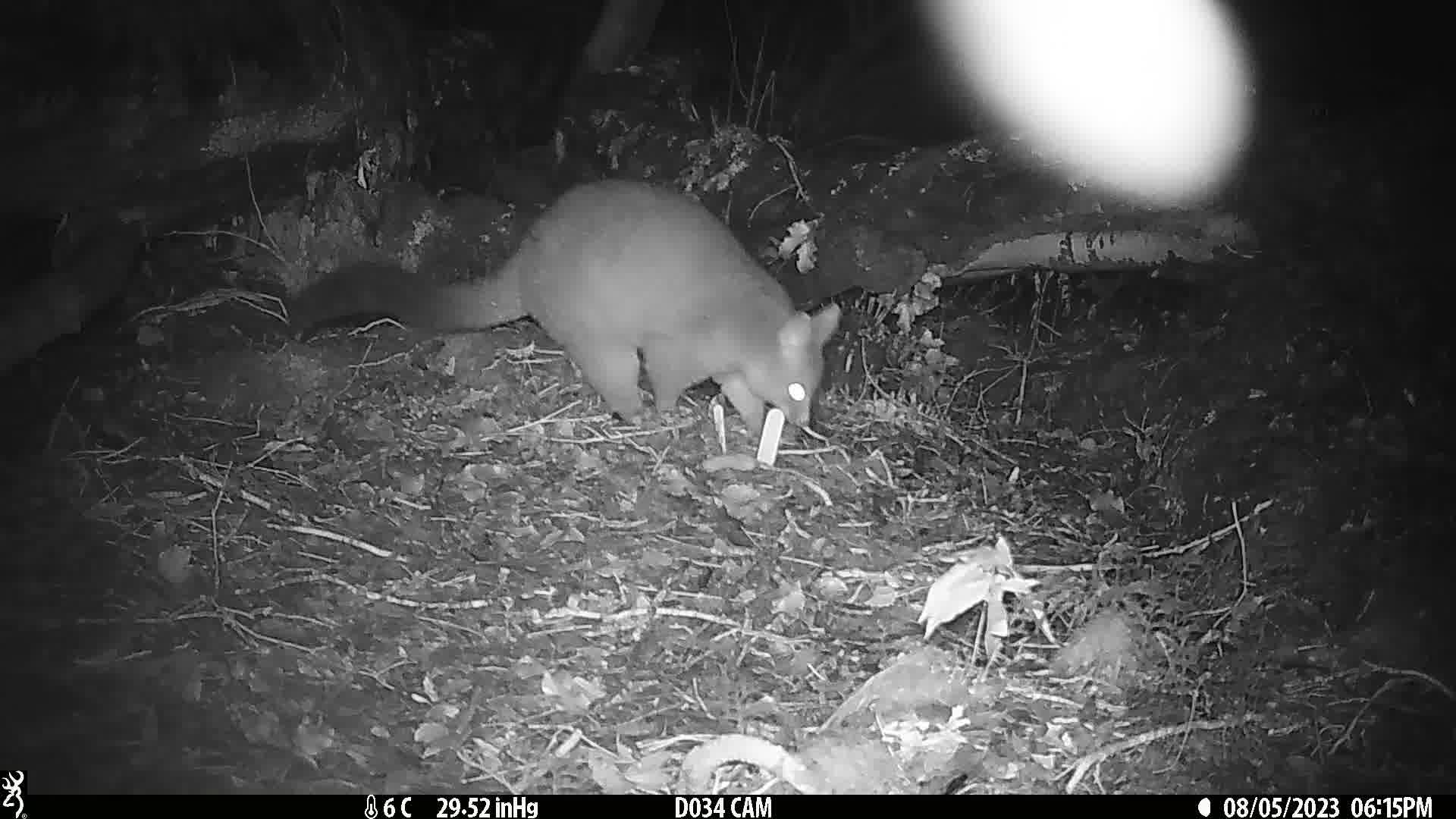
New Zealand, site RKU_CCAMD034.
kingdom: Animalia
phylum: Chordata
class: Mammalia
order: Diprotodontia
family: Phalangeridae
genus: Trichosurus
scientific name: Trichosurus vulpecula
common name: common brushtail possum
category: possum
Possum (common brushtail possum) (Trichosurus vulpecula).